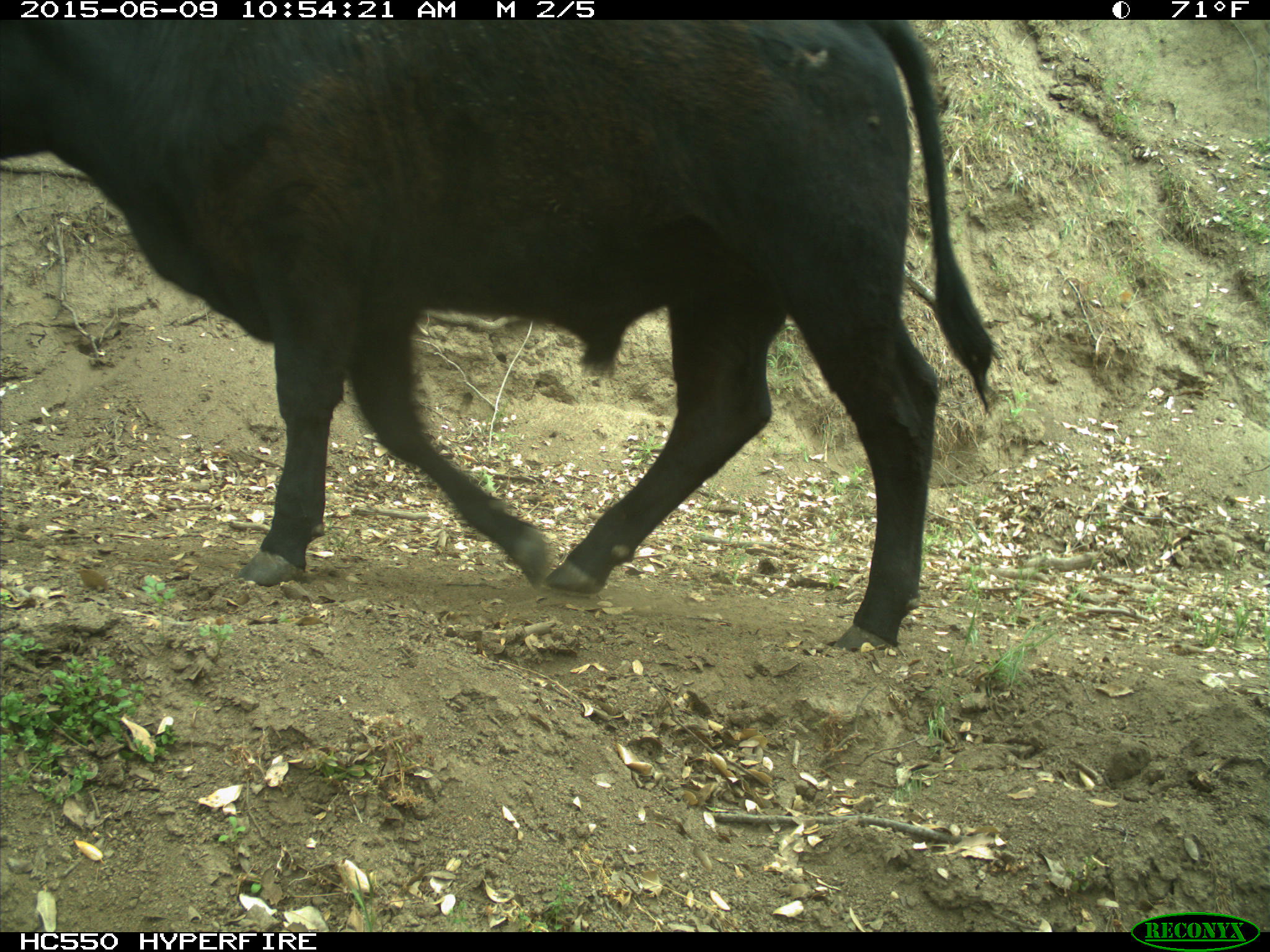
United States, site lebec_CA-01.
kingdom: Animalia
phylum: Chordata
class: Mammalia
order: Artiodactyla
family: Bovidae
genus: Bos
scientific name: Bos taurus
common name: domestic cow